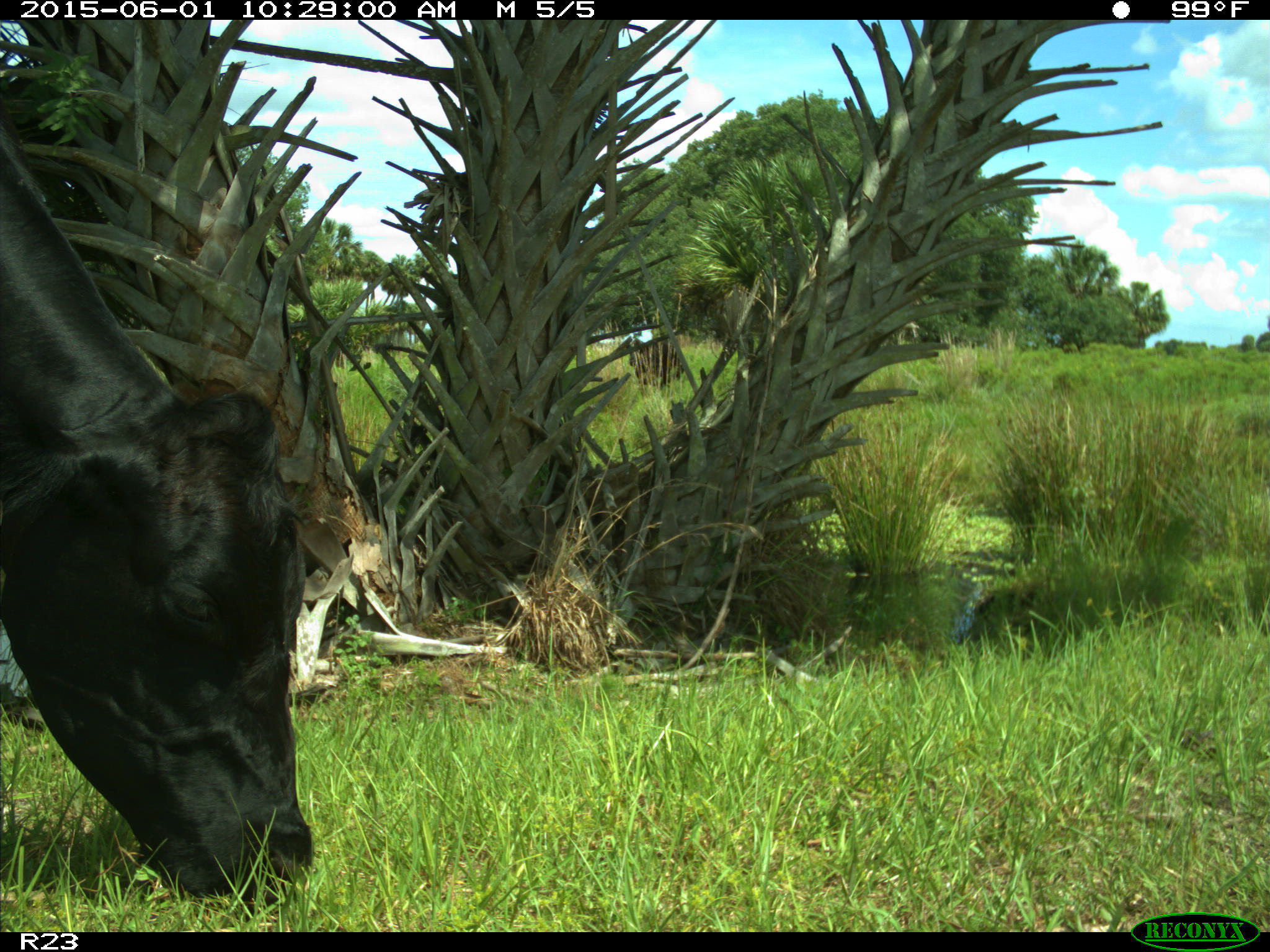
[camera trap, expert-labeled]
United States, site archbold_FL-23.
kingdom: Animalia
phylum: Chordata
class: Mammalia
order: Artiodactyla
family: Bovidae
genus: Bos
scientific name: Bos taurus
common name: domestic cow